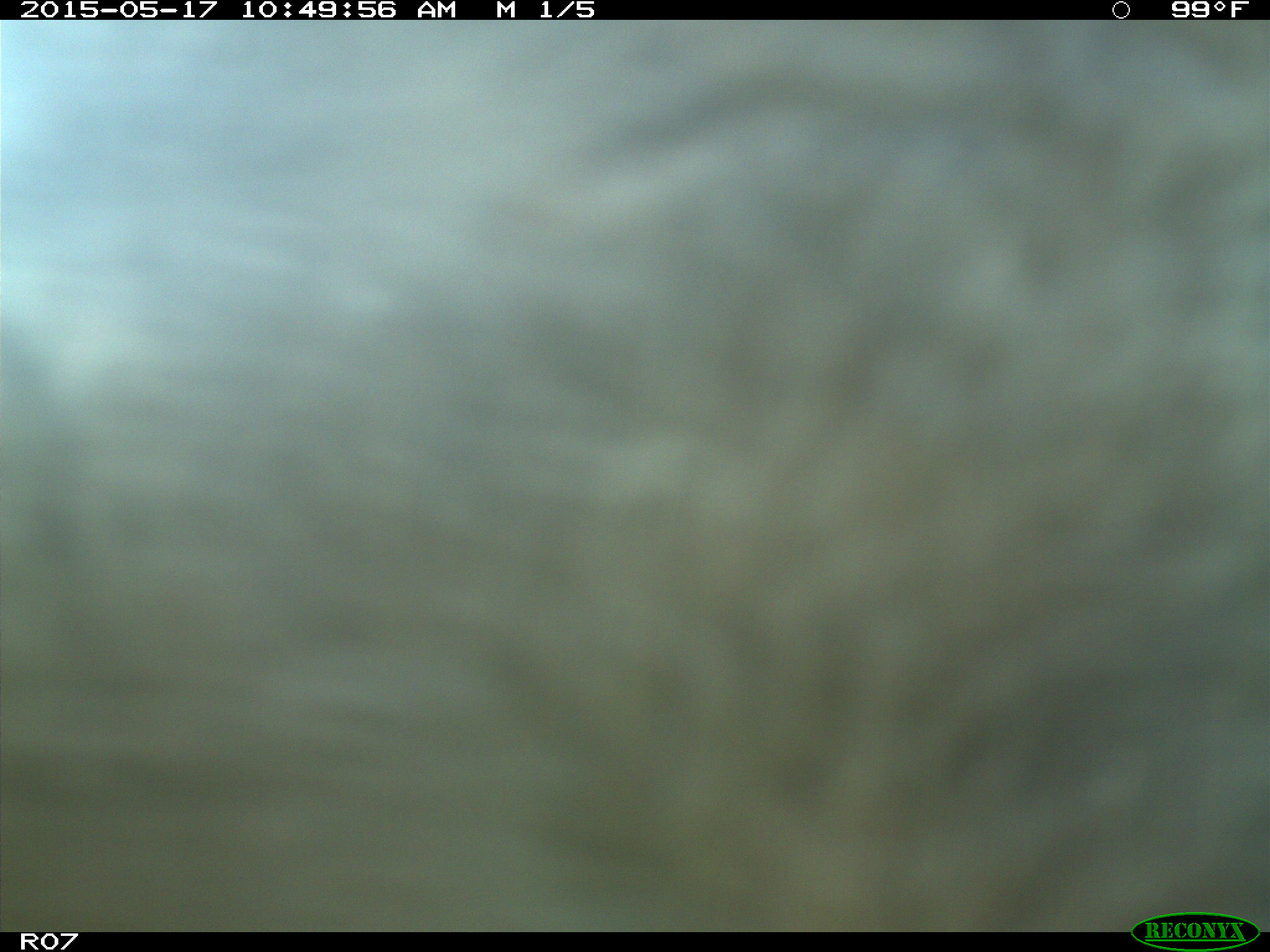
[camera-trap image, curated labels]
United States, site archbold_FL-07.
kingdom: Animalia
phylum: Chordata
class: Mammalia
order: Artiodactyla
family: Bovidae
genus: Bos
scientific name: Bos taurus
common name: domestic cow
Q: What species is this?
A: Bos taurus (domestic cow).